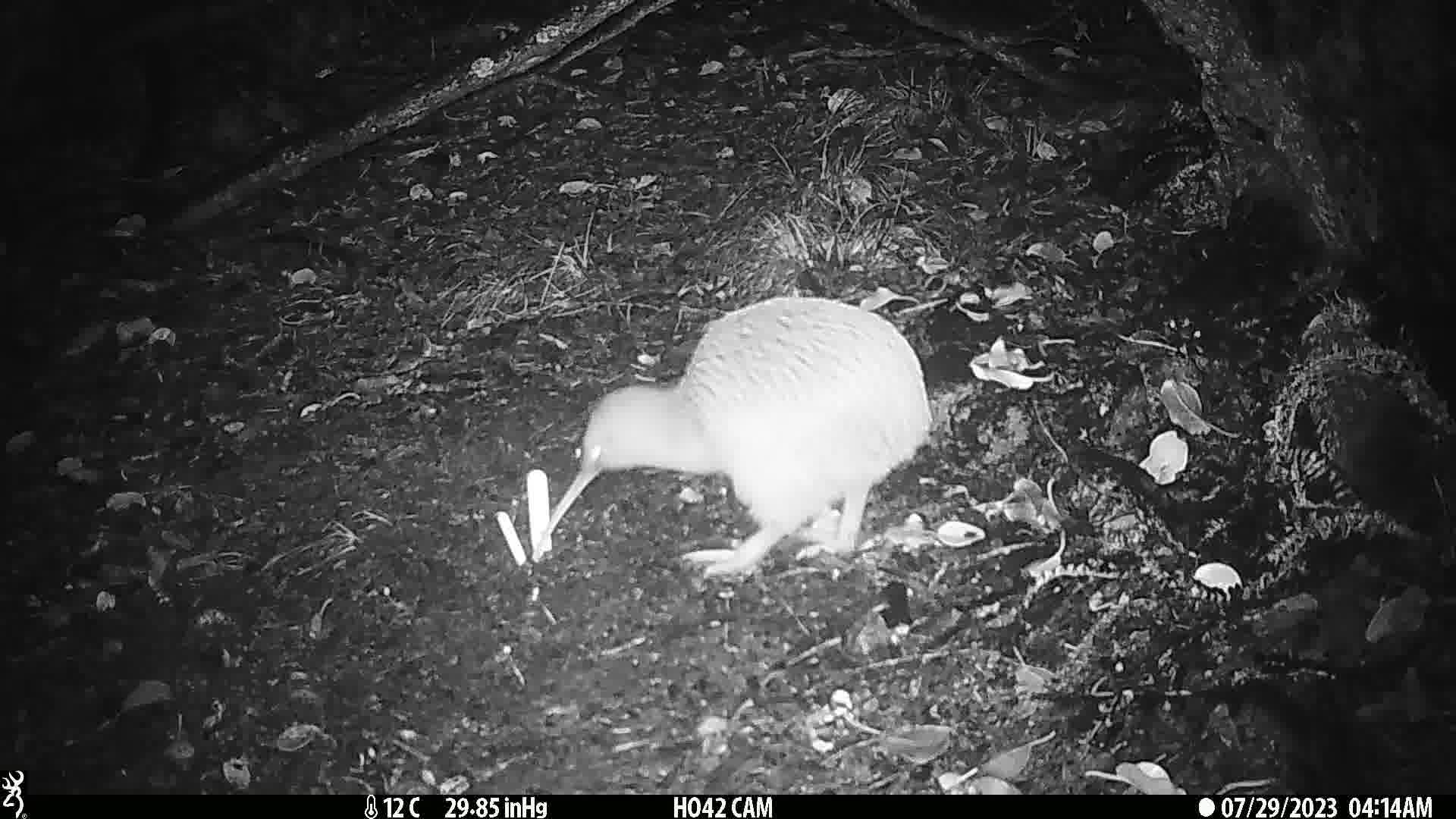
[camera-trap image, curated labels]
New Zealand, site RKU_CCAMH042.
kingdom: Animalia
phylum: Chordata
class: Aves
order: Apterygiformes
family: Apterygidae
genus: Apteryx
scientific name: Apteryx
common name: kiwi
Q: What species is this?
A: Kiwi (Apteryx).